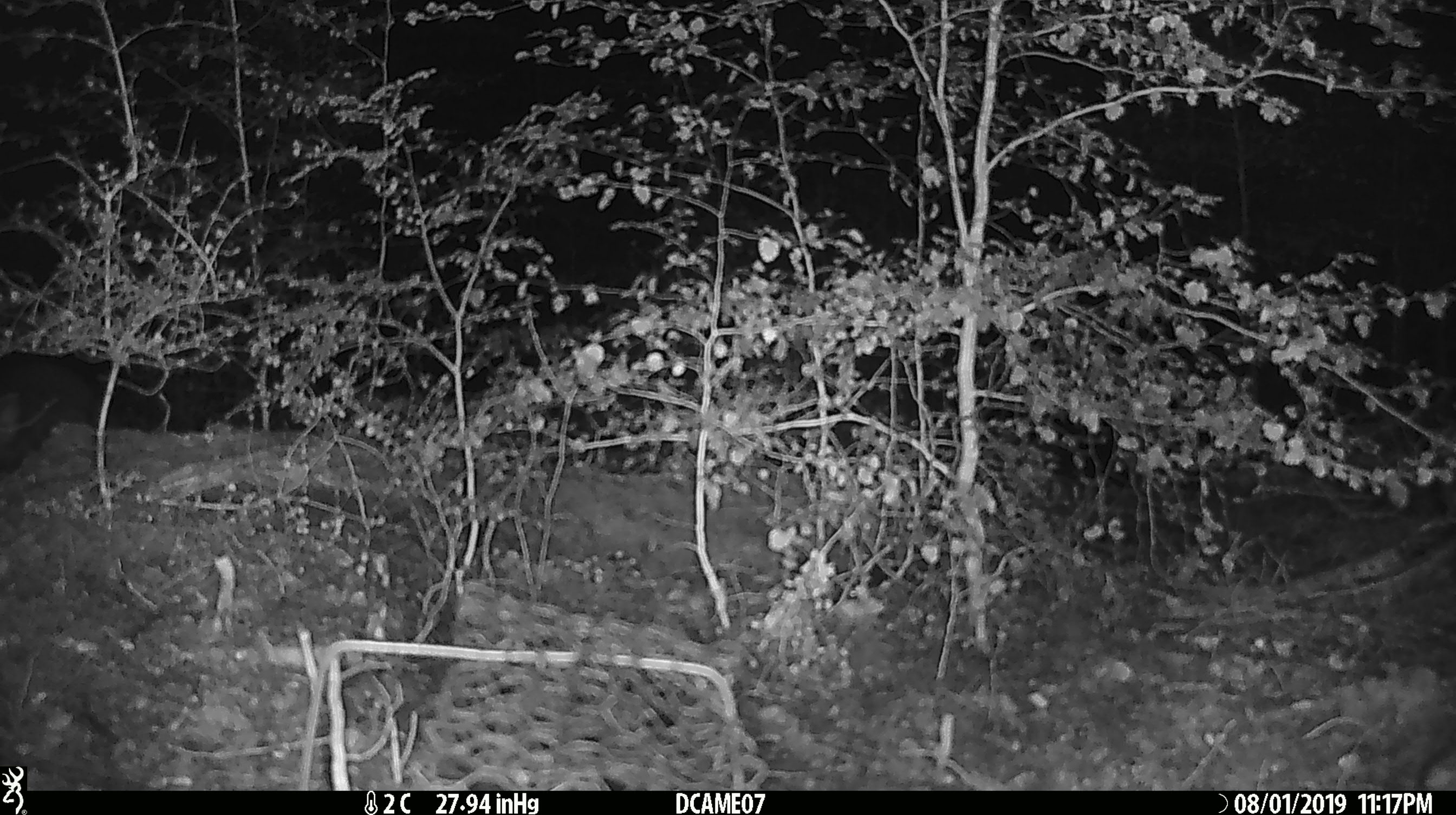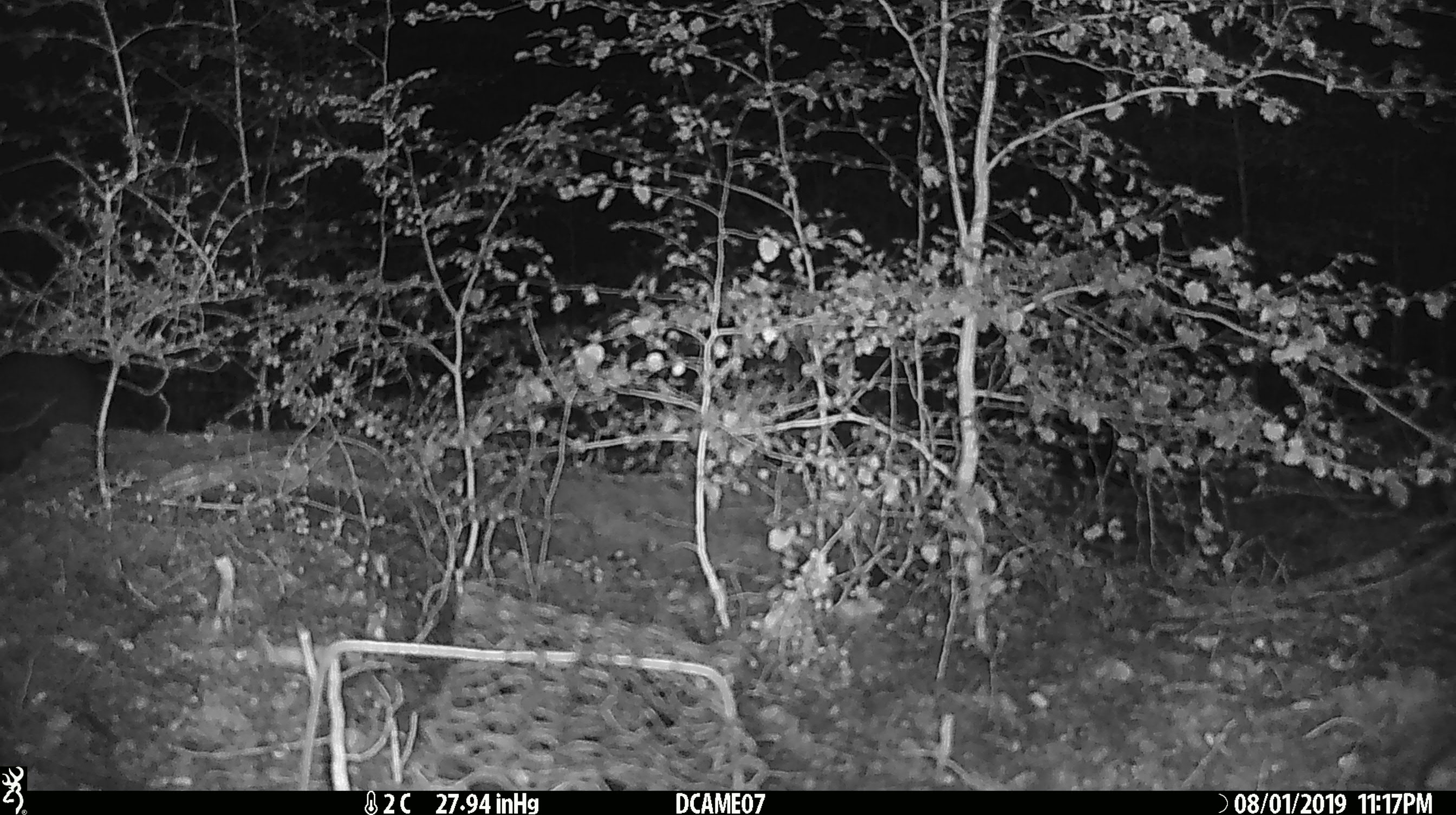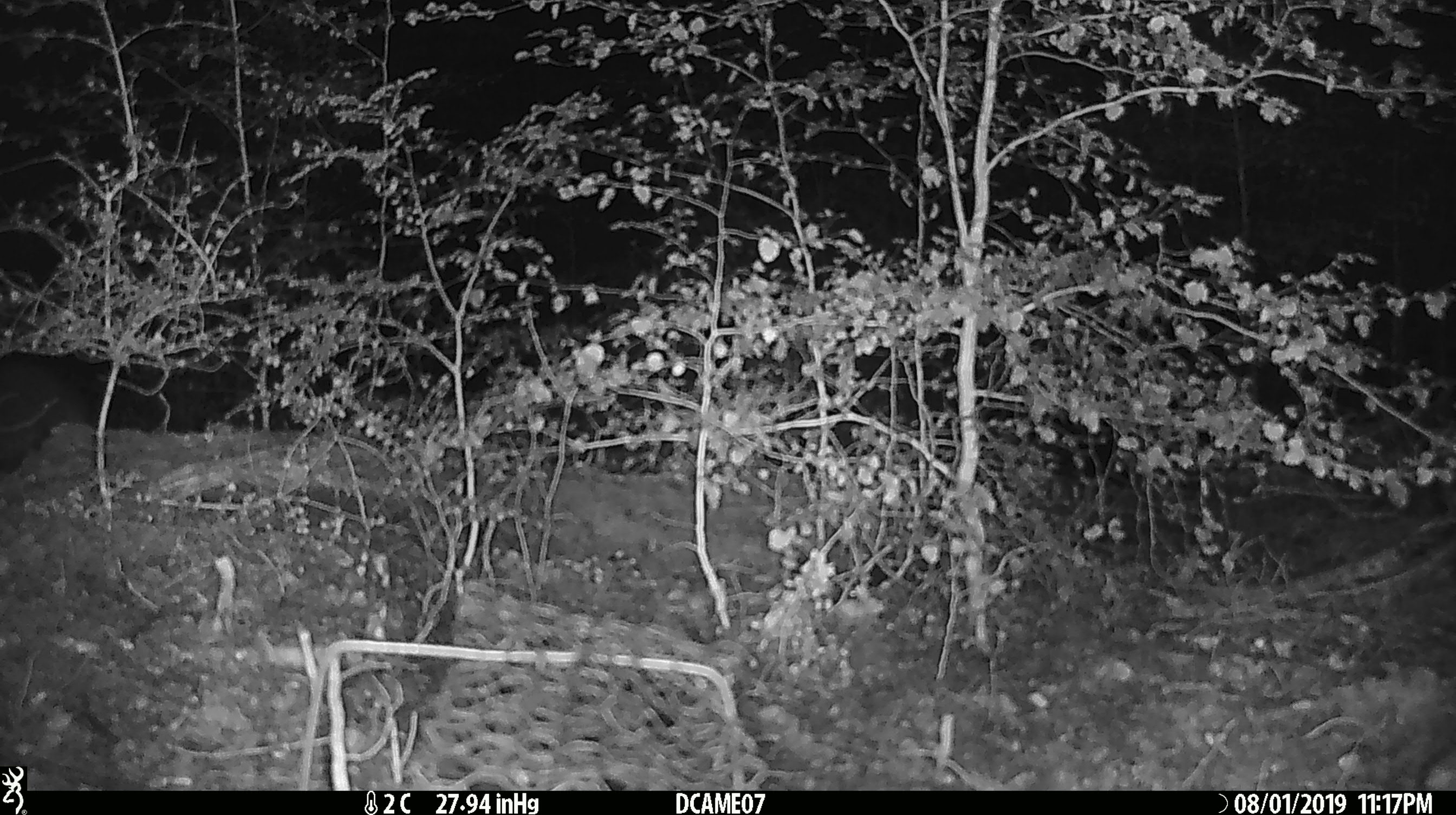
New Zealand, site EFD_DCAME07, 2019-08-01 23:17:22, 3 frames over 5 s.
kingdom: Animalia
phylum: Chordata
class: Mammalia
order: Diprotodontia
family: Phalangeridae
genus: Trichosurus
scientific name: Trichosurus vulpecula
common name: common brushtail possum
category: possum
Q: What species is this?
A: Possum (common brushtail possum) (Trichosurus vulpecula).